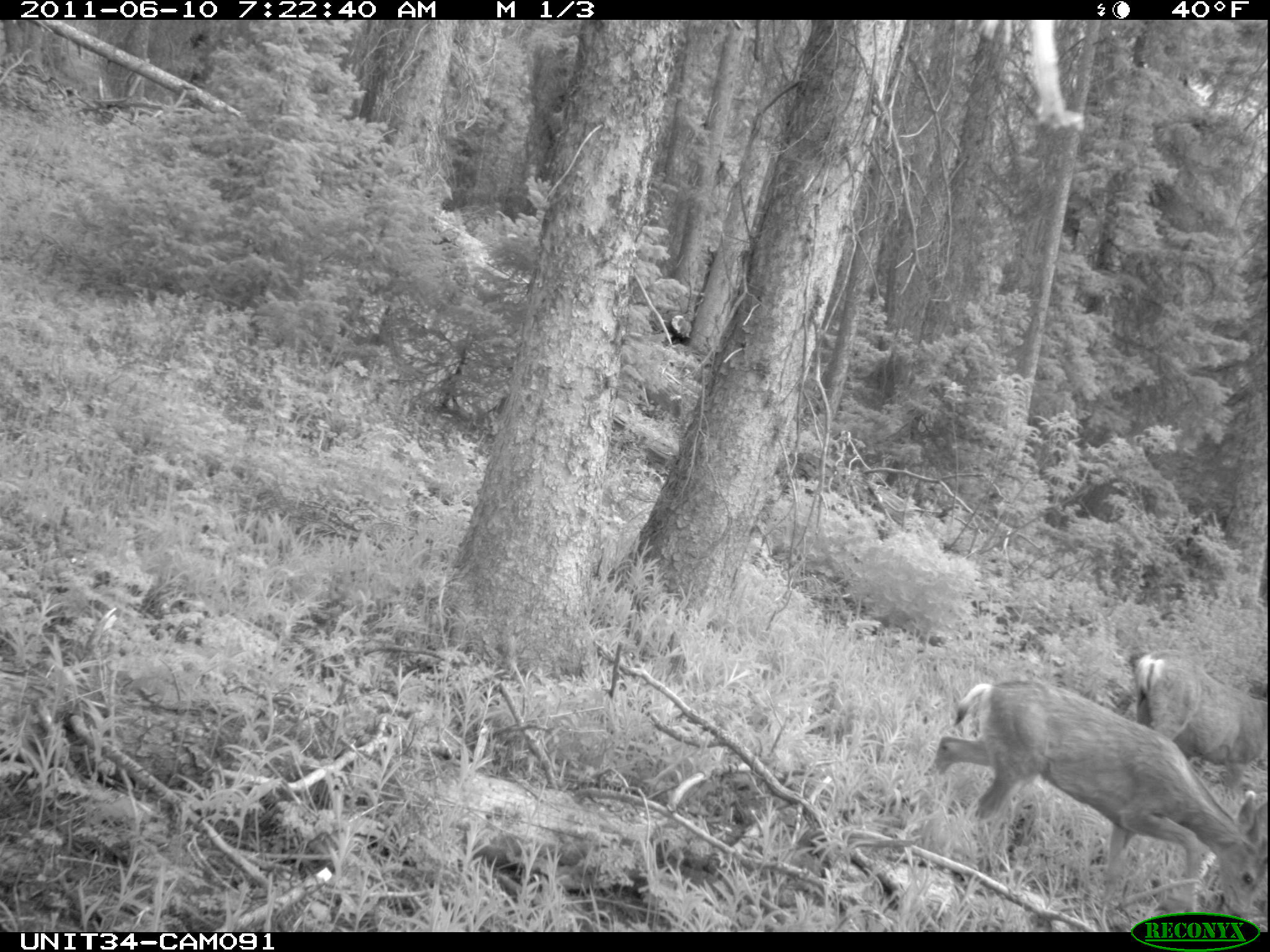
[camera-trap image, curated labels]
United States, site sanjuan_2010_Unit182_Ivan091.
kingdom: Animalia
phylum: Chordata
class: Mammalia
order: Artiodactyla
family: Cervidae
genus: Odocoileus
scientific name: Odocoileus hemionus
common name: mule deer